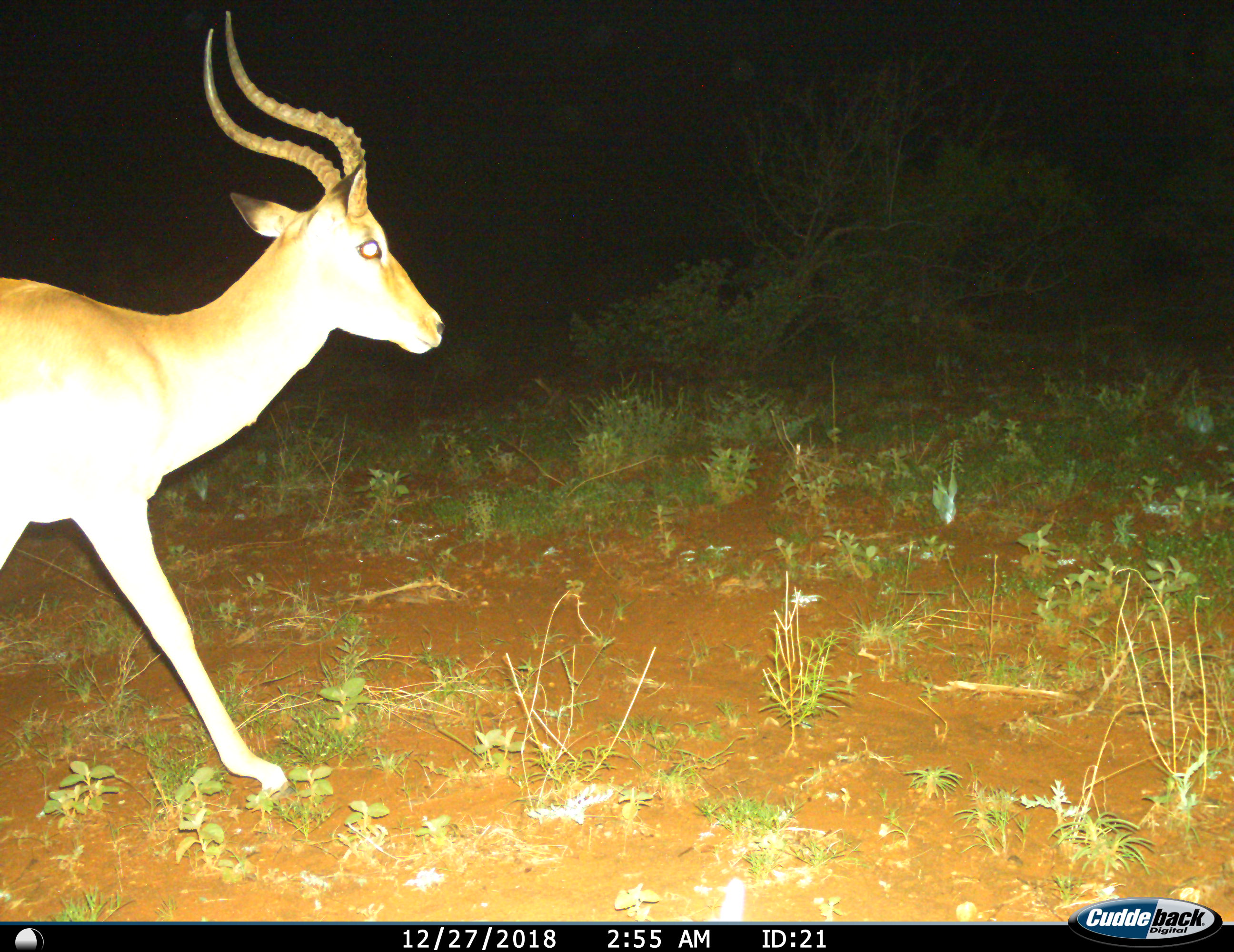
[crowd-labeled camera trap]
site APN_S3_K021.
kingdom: Animalia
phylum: Chordata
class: Mammalia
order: Artiodactyla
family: Bovidae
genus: Aepyceros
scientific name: Aepyceros melampus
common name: impala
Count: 1.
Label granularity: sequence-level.